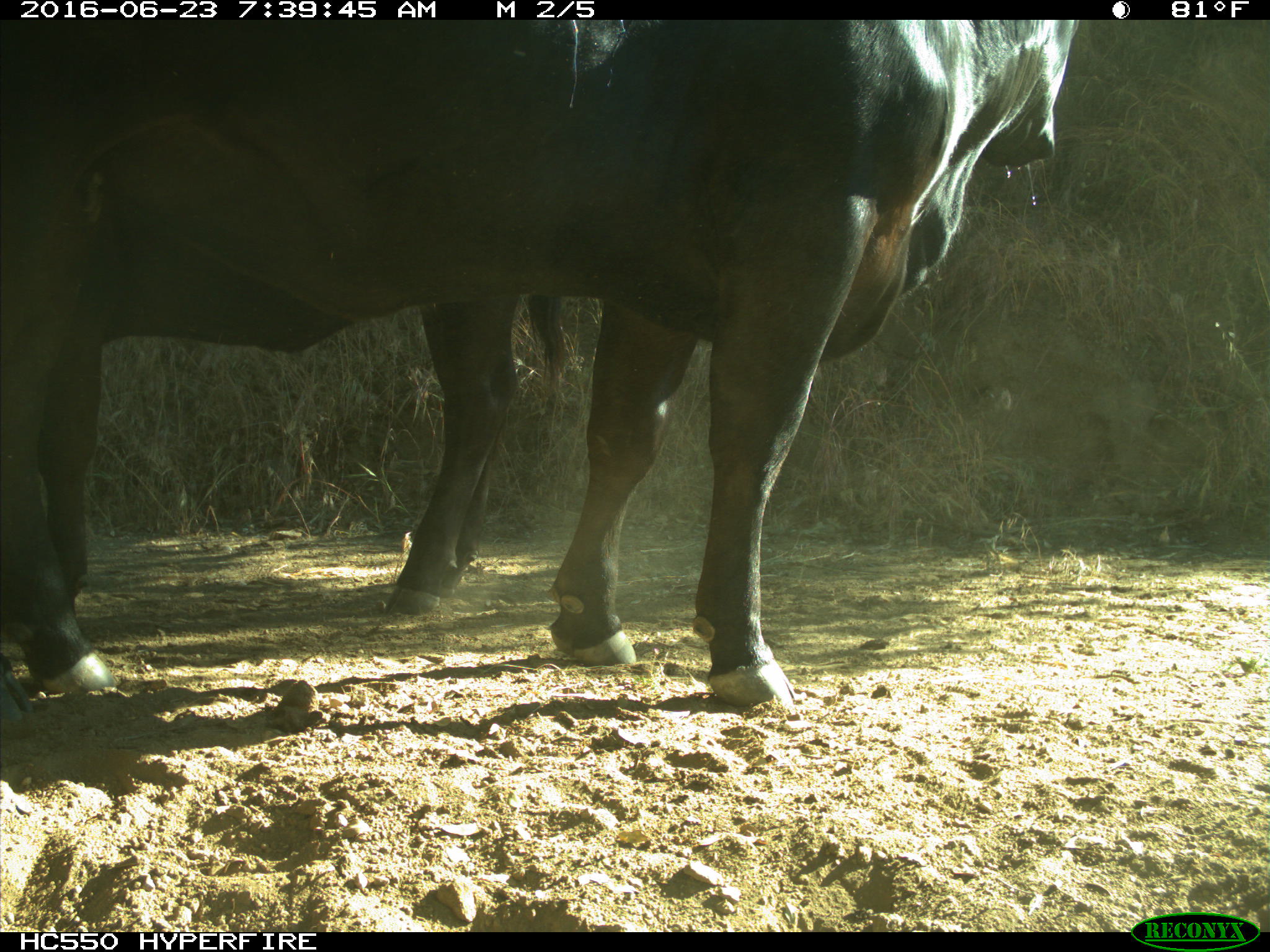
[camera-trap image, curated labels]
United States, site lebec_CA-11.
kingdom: Animalia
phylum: Chordata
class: Mammalia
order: Artiodactyla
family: Bovidae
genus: Bos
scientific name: Bos taurus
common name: domestic cow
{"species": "Bos taurus (domestic cow)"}